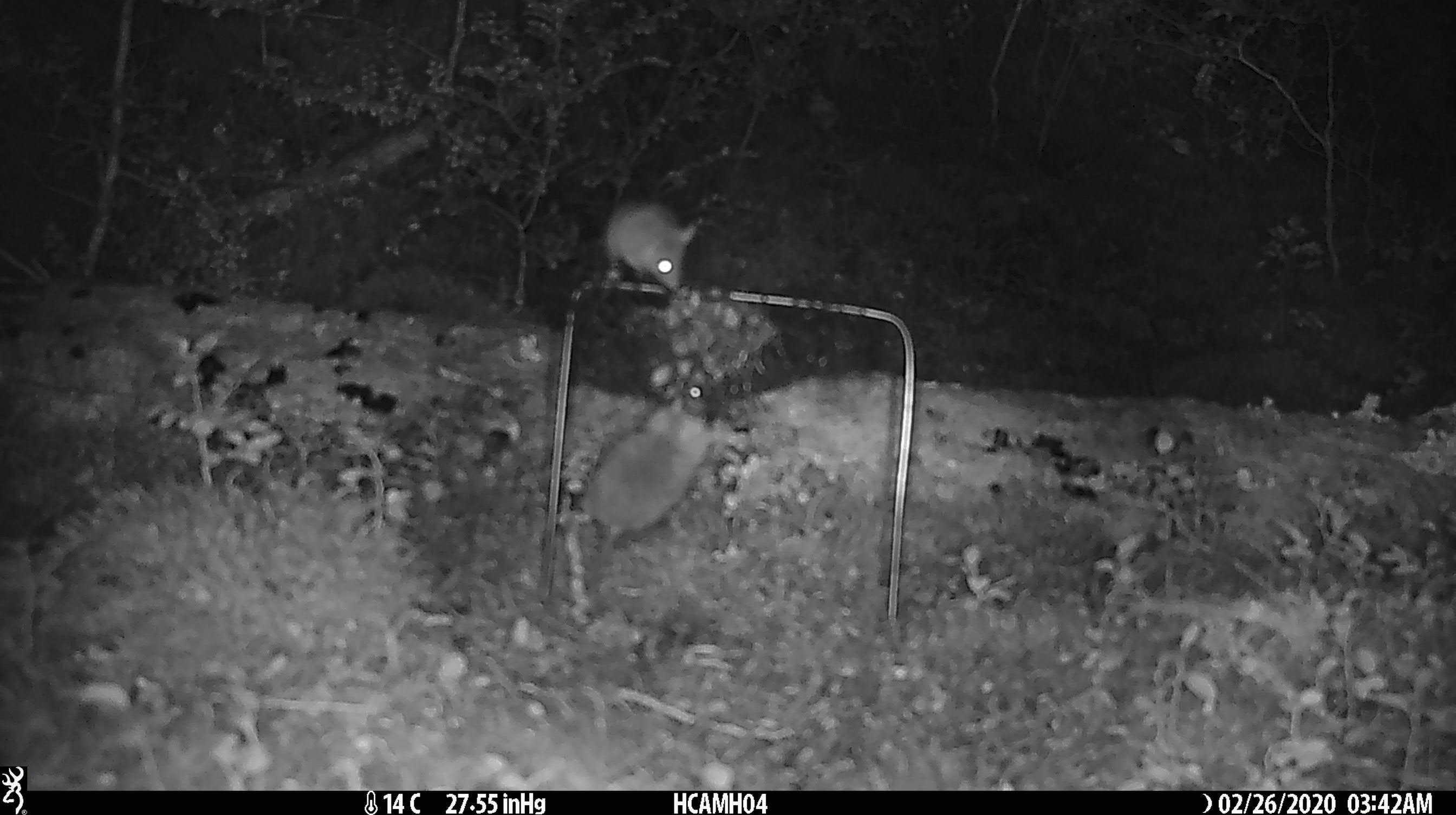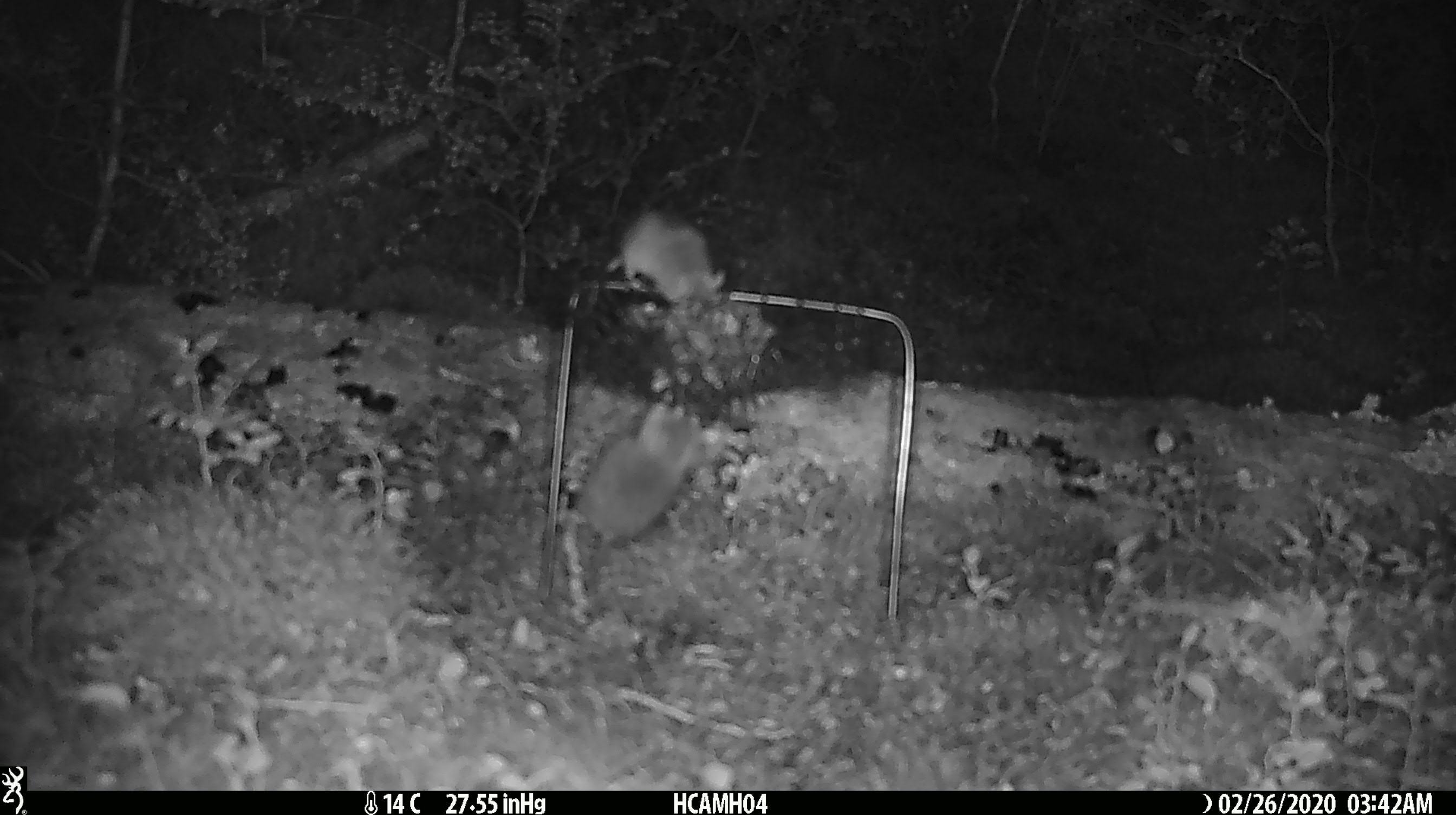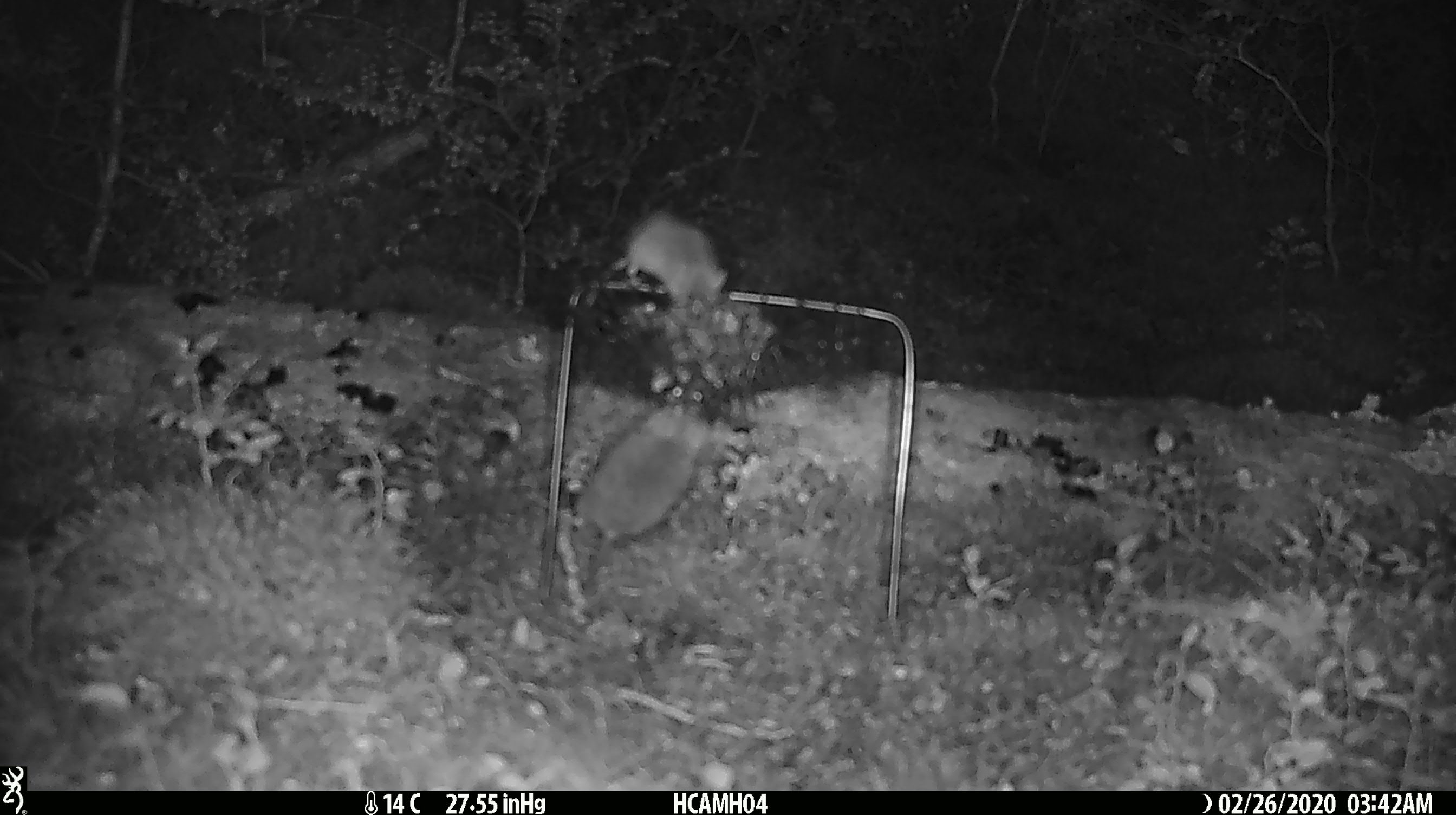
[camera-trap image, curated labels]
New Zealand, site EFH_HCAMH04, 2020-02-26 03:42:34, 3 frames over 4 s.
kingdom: Animalia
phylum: Chordata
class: Mammalia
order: Rodentia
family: Muridae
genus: Mus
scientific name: Mus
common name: mouse